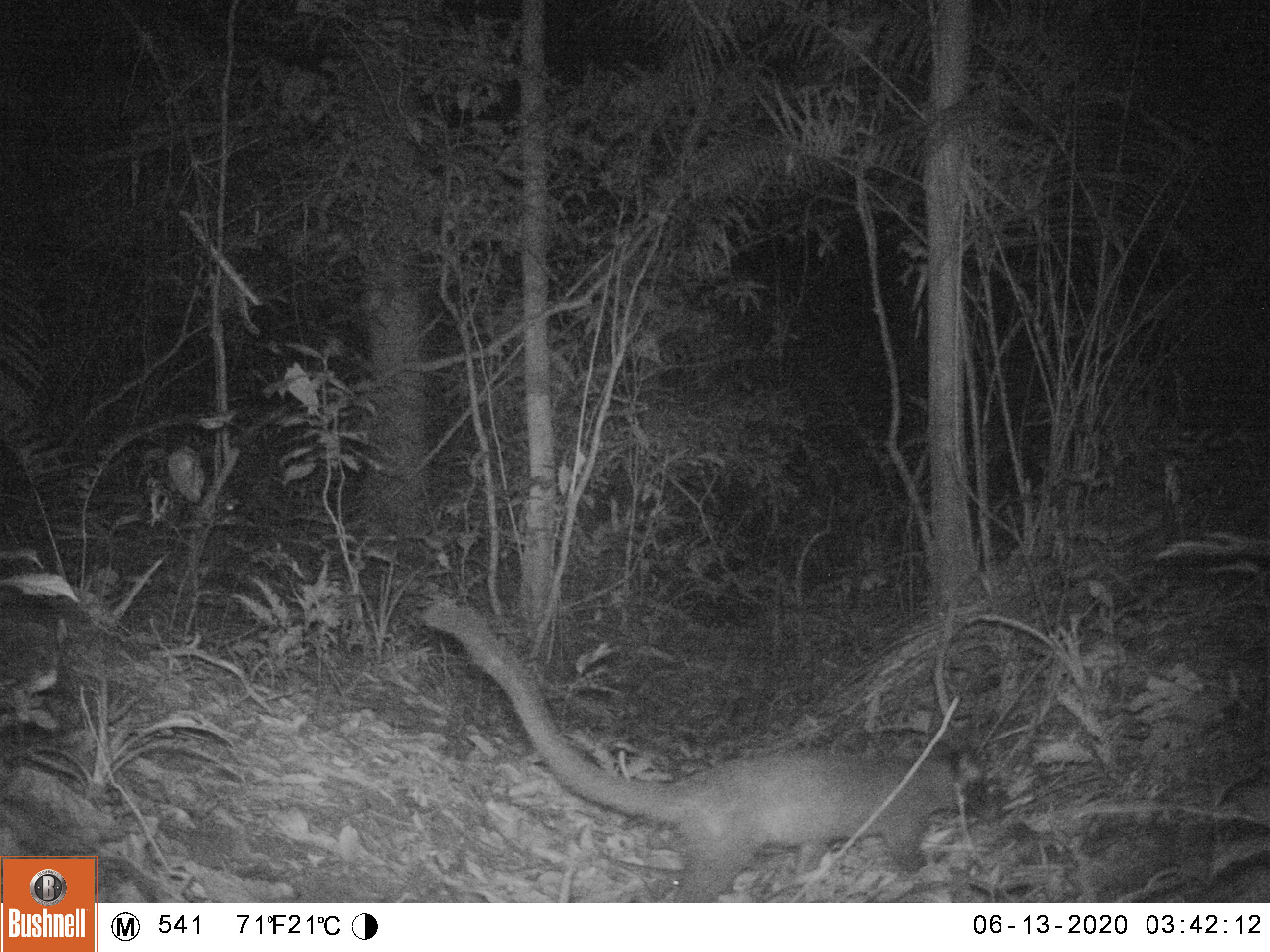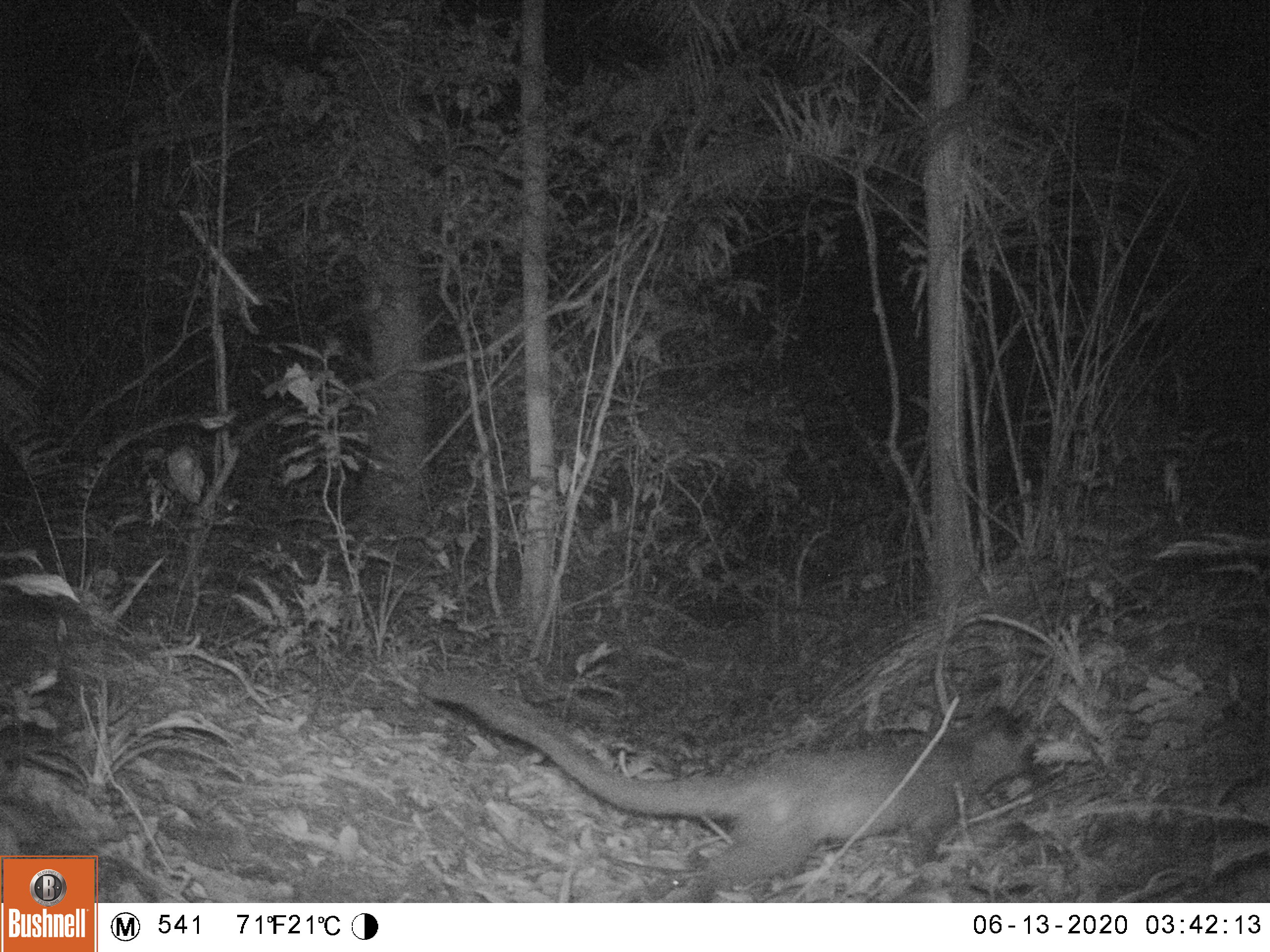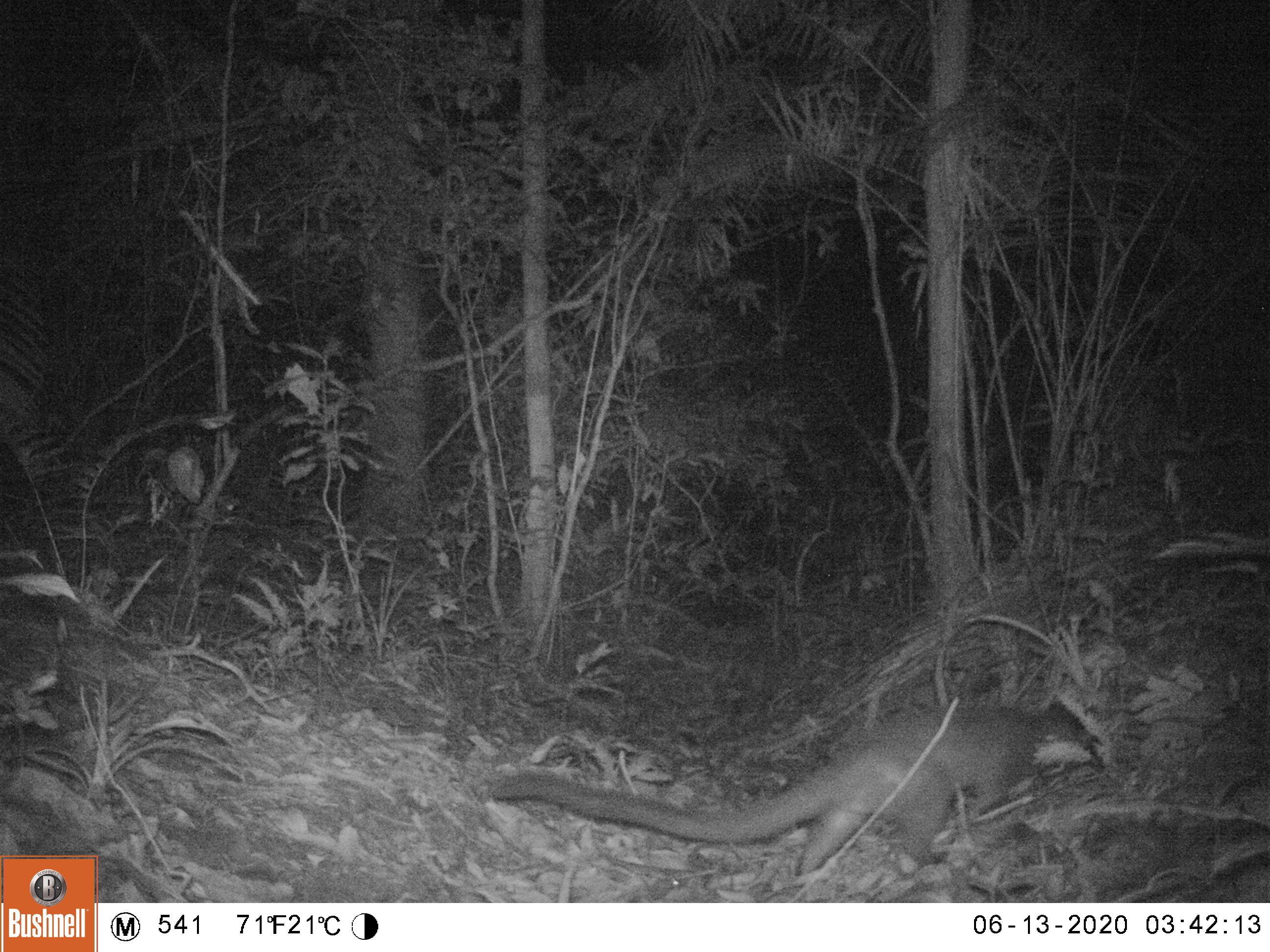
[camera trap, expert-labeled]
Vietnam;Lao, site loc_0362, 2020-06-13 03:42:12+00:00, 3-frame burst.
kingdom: Animalia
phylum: Chordata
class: Mammalia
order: Carnivora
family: Viverridae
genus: Paguma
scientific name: Paguma larvata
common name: masked palm civet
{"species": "masked palm civet (Paguma larvata)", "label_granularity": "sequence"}